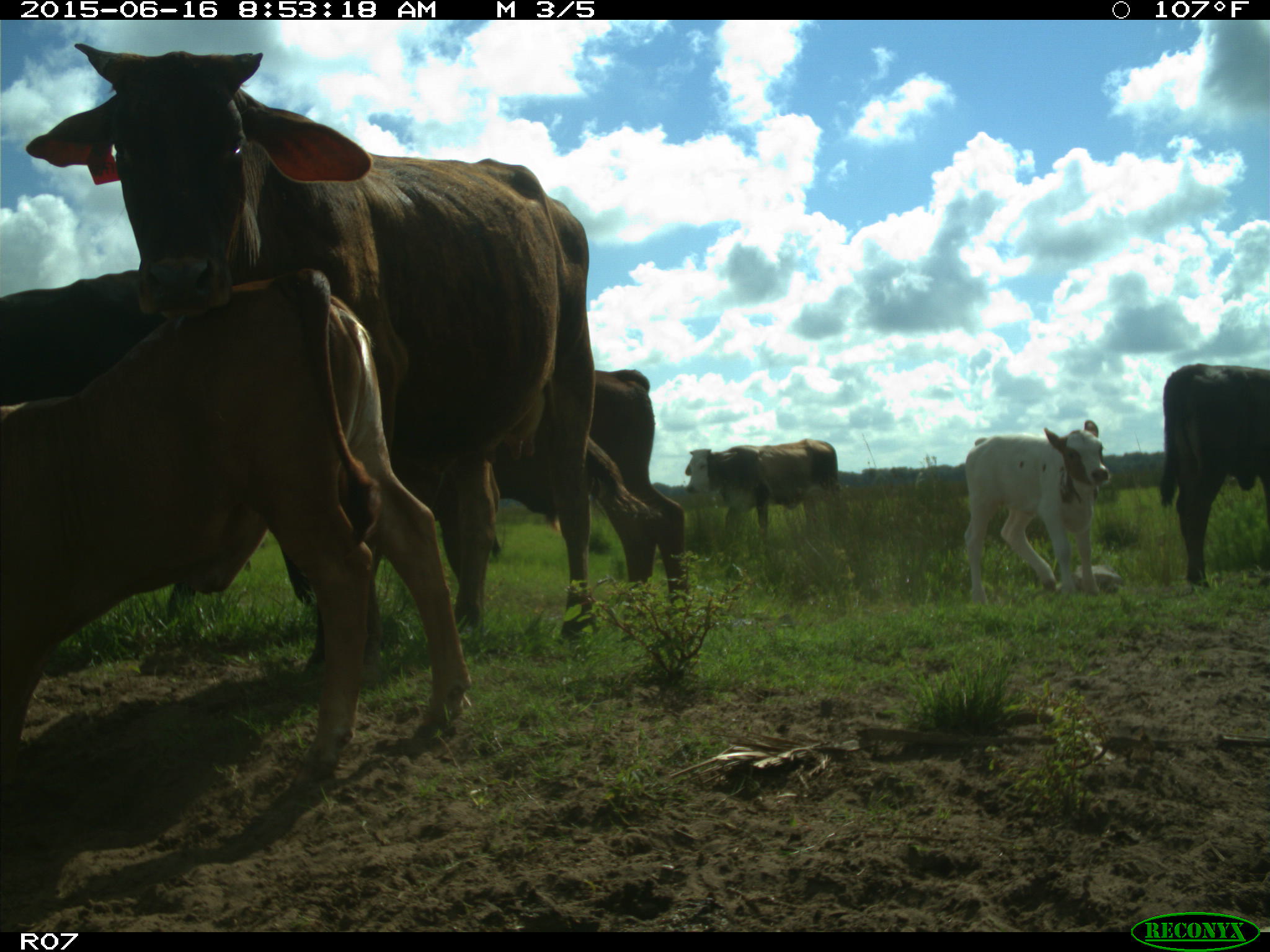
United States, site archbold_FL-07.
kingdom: Animalia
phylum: Chordata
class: Mammalia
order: Artiodactyla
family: Bovidae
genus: Bos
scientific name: Bos taurus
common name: domestic cow